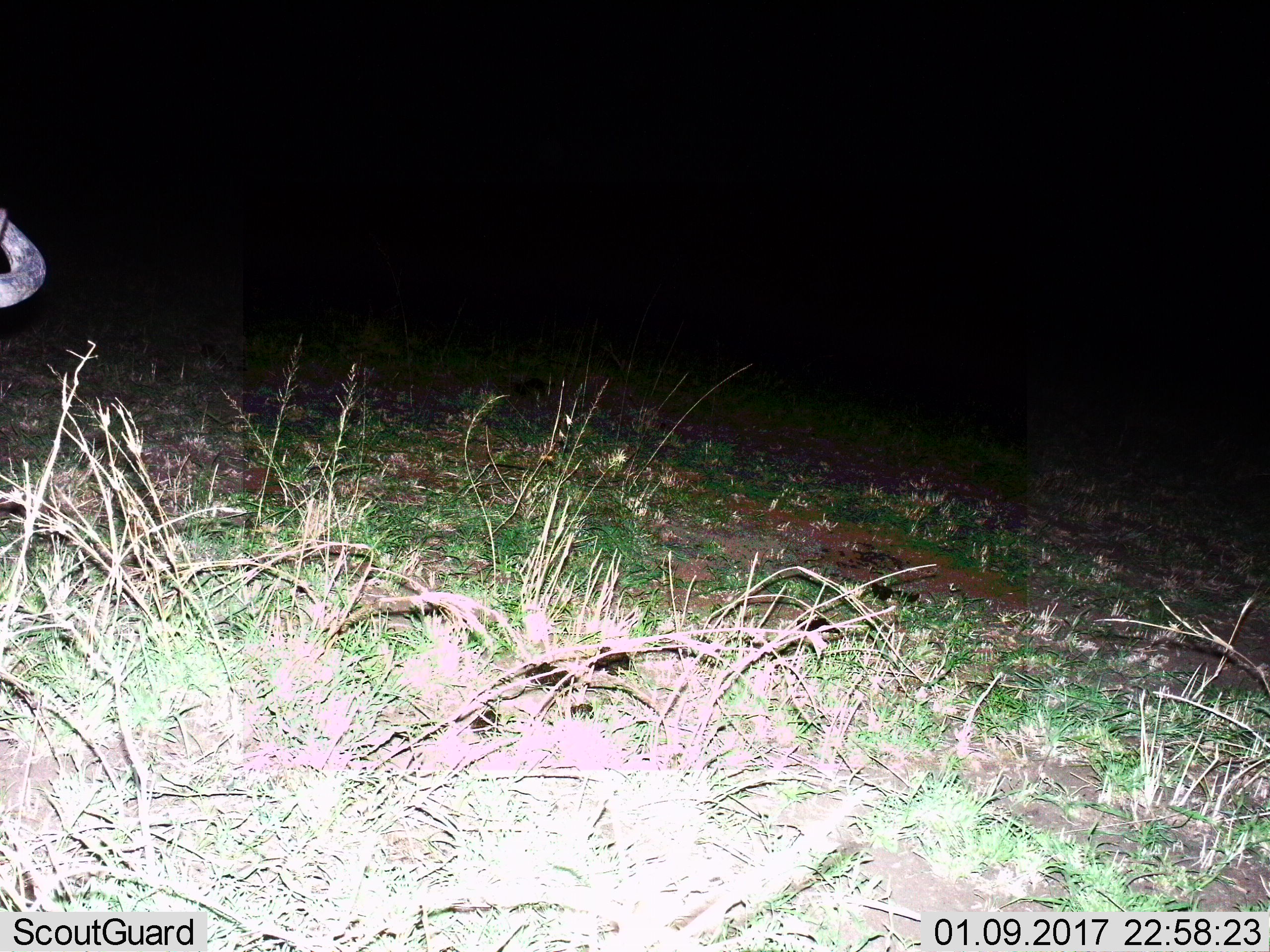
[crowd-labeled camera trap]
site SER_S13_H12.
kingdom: Animalia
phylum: Chordata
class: Mammalia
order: Artiodactyla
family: Bovidae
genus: Connochaetes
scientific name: Connochaetes taurinus taurinus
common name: blue wildebeest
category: wildebeestblue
Wildebeestblue (blue wildebeest) (Connochaetes taurinus taurinus), count 1. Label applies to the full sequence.